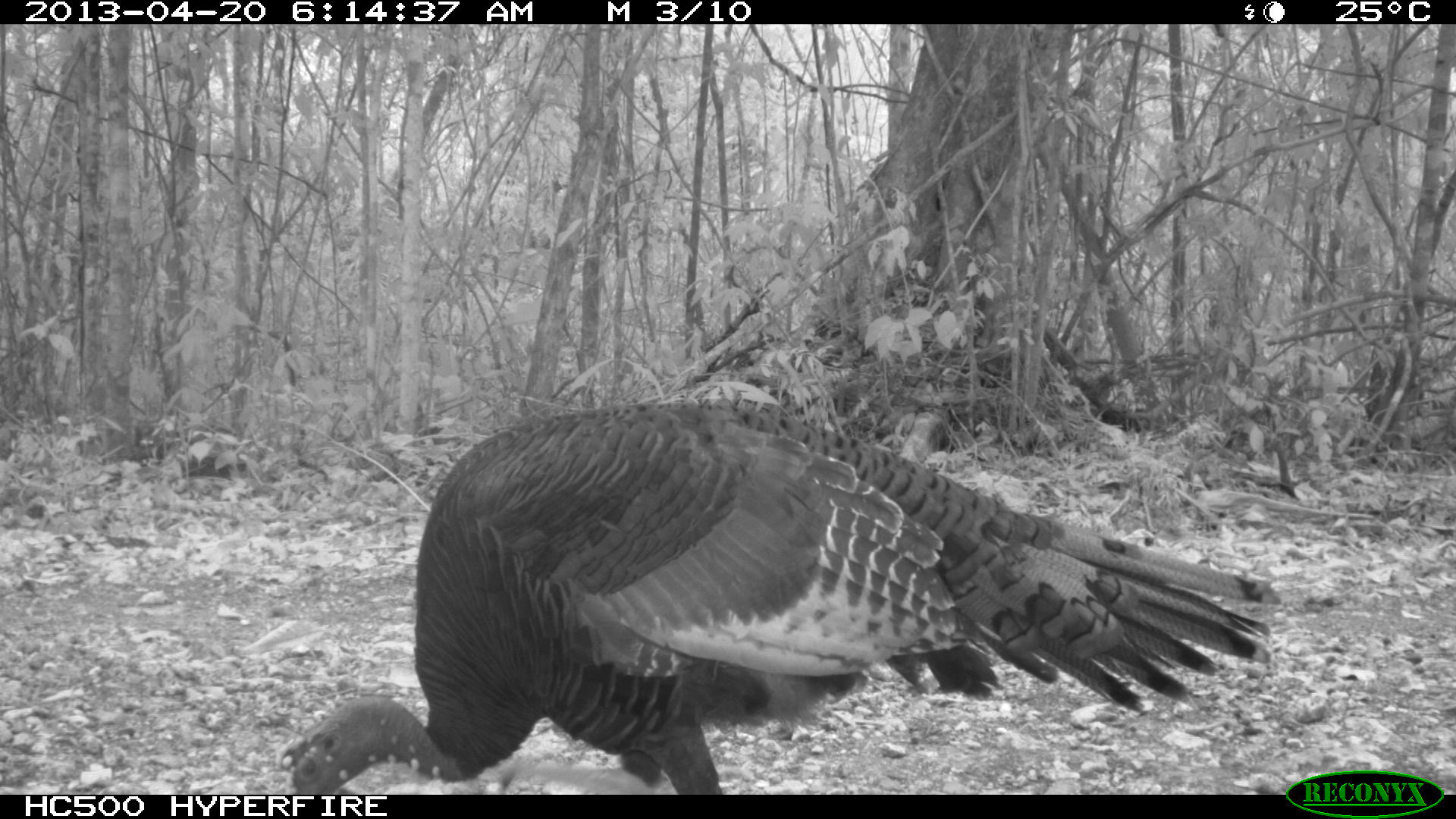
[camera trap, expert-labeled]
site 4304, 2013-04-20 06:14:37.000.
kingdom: Animalia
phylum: Chordata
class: Aves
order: Galliformes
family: Phasianidae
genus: Meleagris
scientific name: Meleagris ocellata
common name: ocellated turkey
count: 1